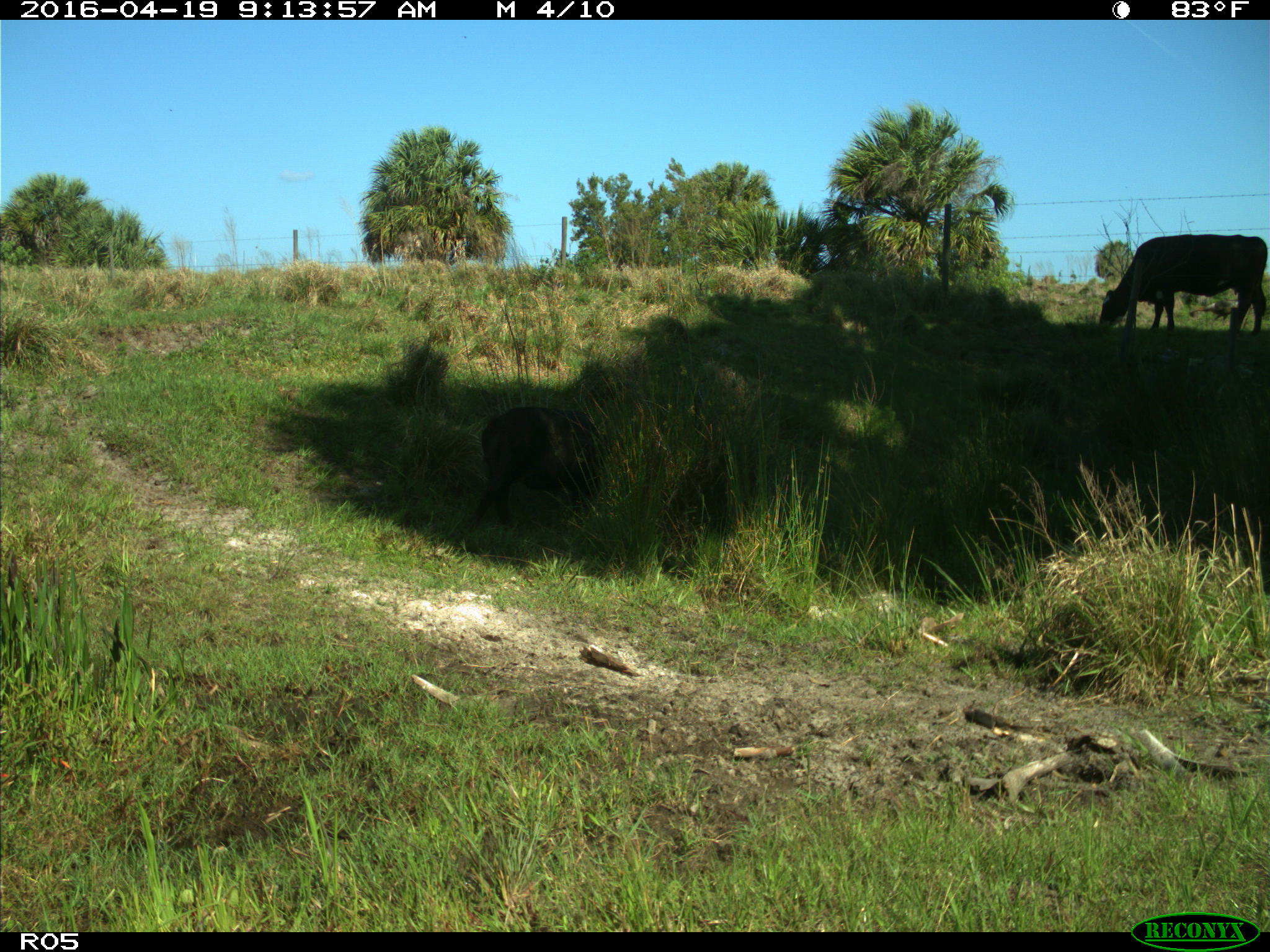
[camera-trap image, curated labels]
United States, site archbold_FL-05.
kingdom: Animalia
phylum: Chordata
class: Mammalia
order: Artiodactyla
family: Suidae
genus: Sus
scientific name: Sus scrofa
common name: wild boar